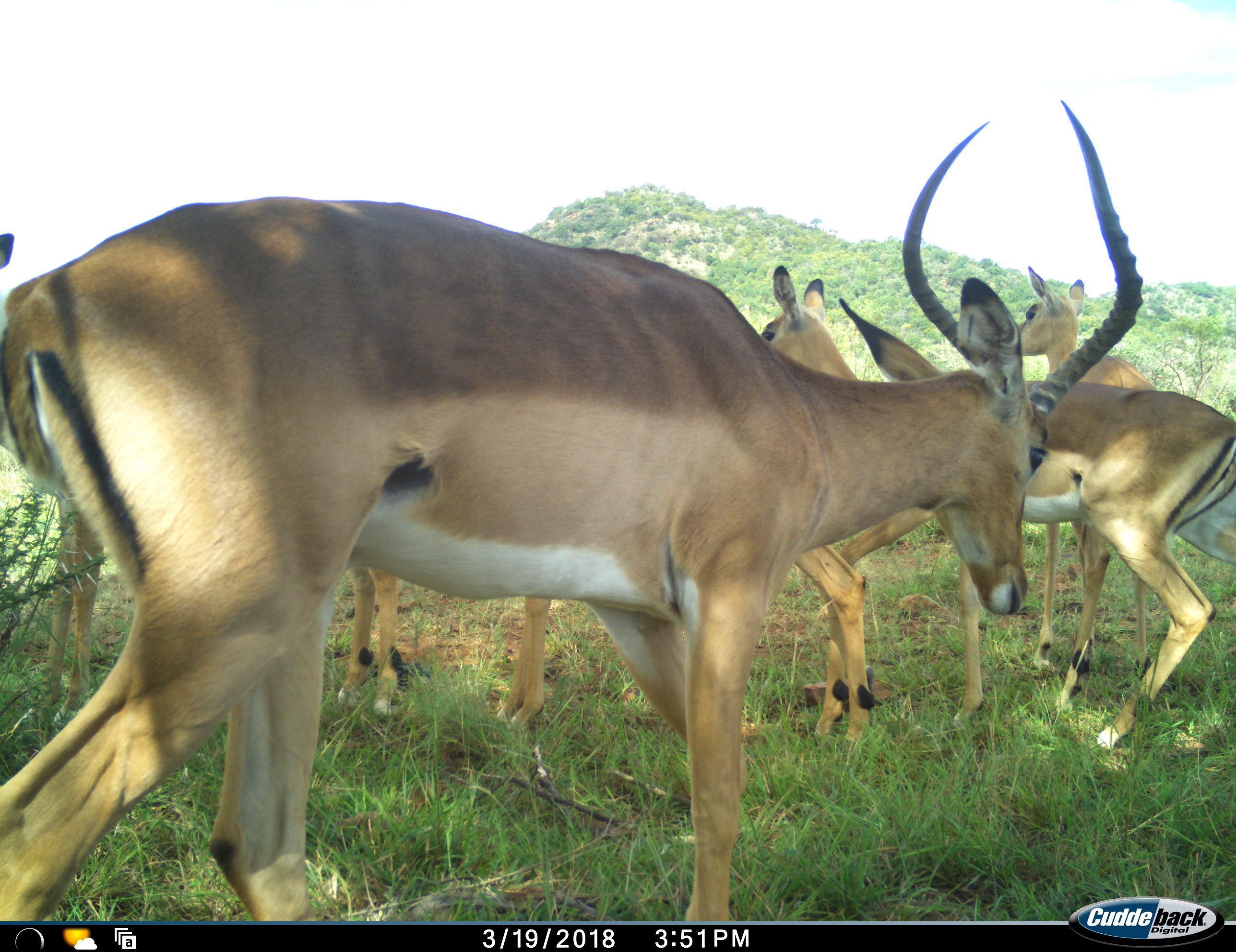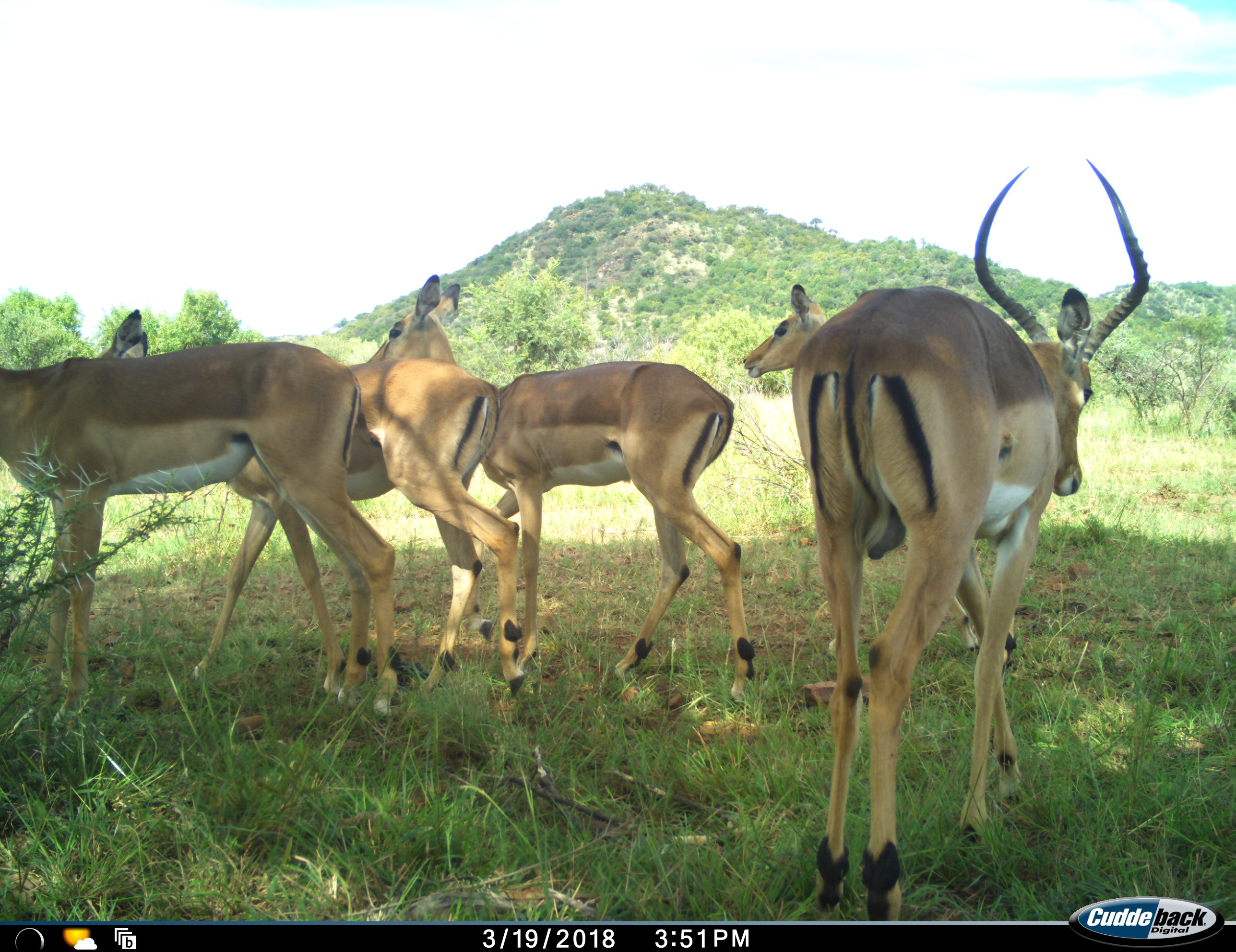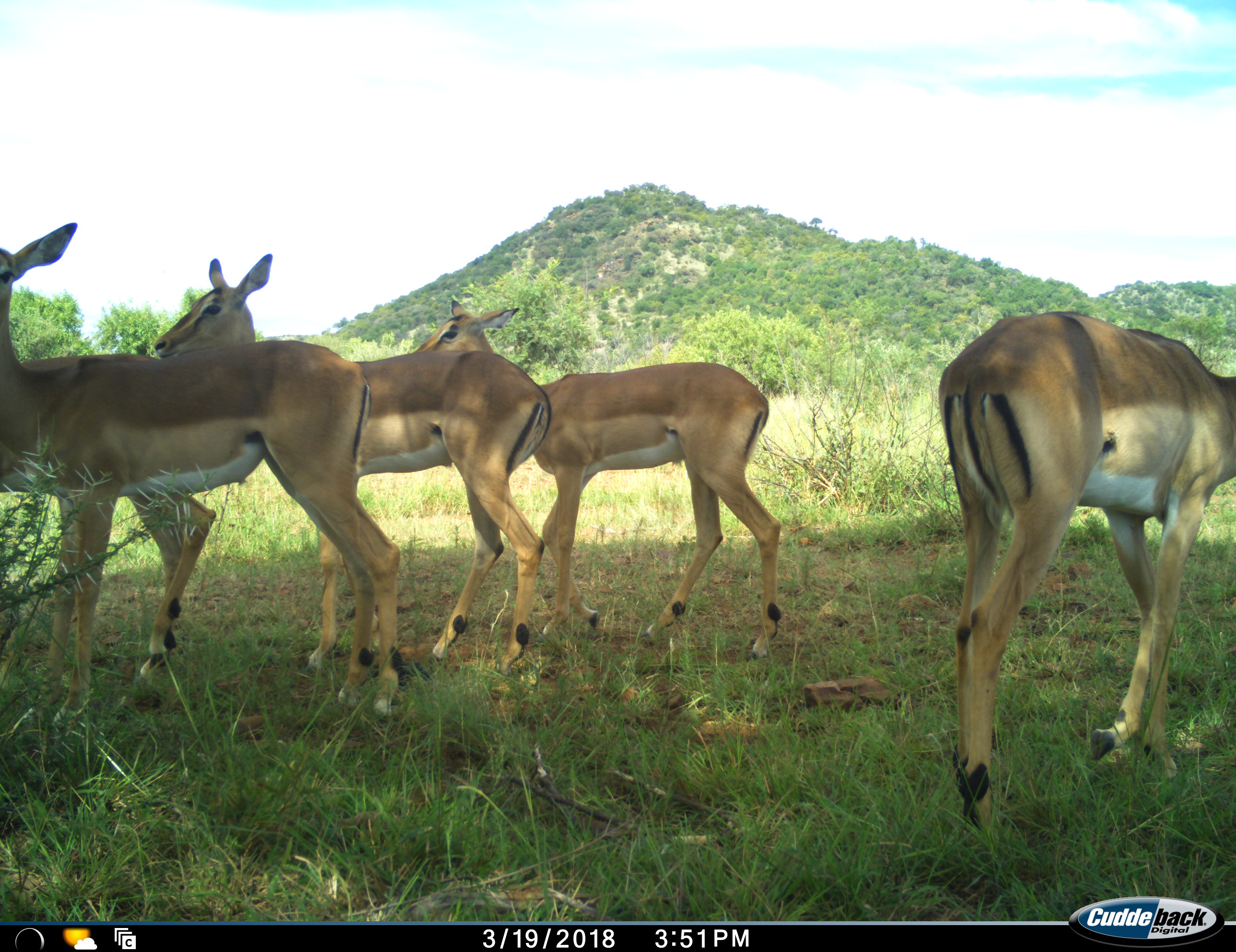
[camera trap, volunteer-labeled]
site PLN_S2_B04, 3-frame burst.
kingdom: Animalia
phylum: Chordata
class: Mammalia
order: Artiodactyla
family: Bovidae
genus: Aepyceros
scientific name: Aepyceros melampus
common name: impala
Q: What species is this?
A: Impala (Aepyceros melampus).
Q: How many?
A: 6.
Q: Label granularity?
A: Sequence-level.